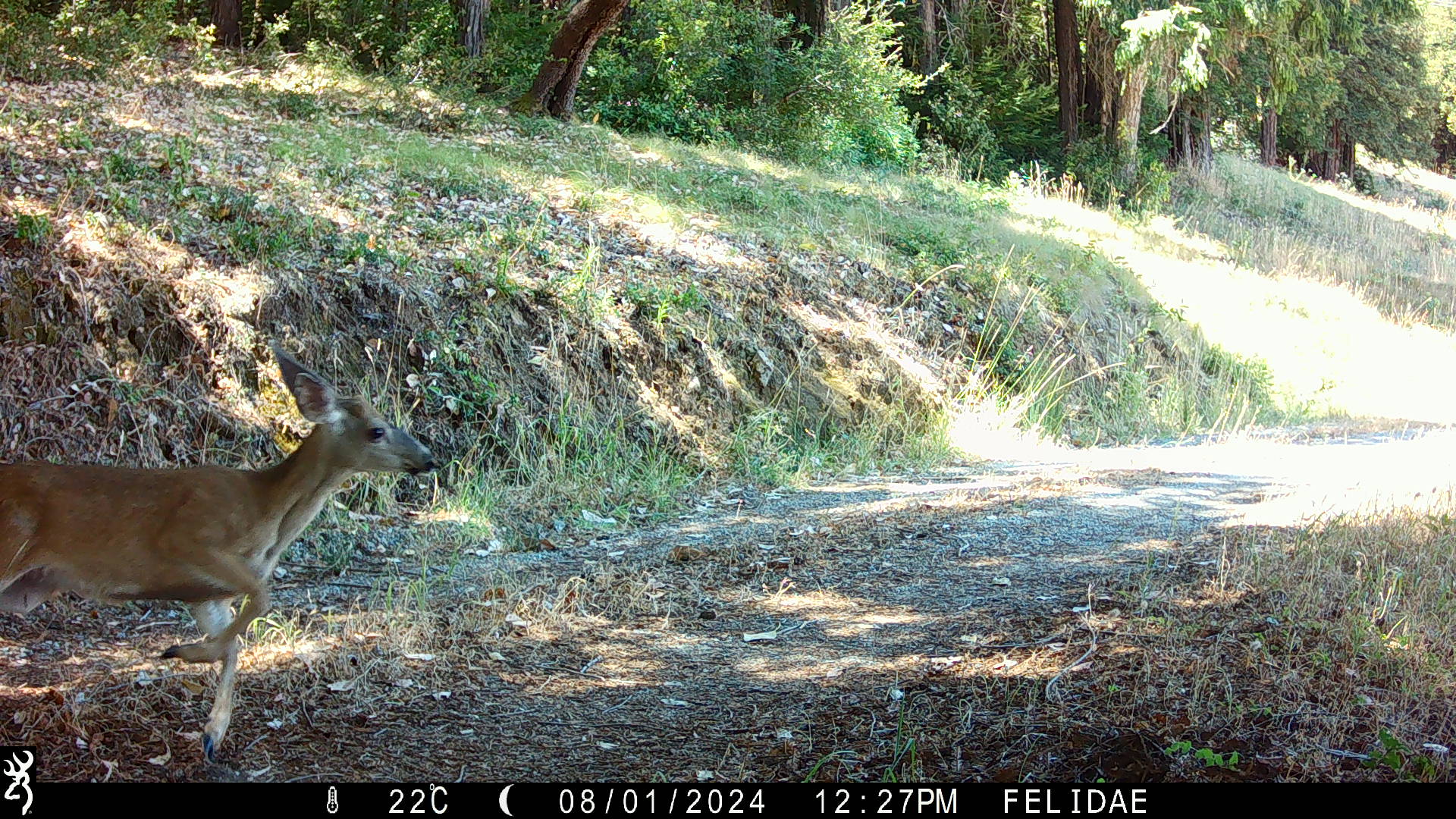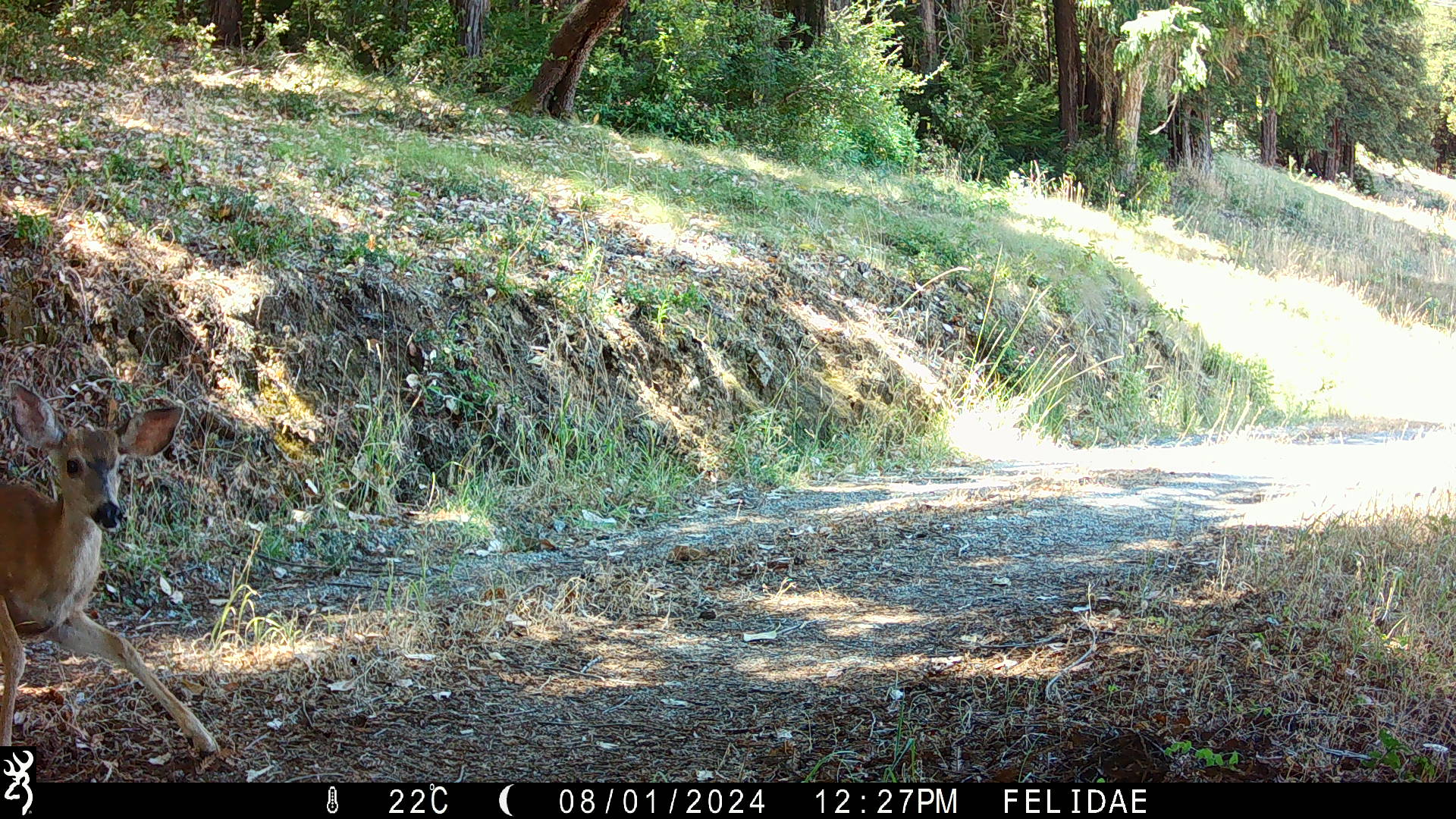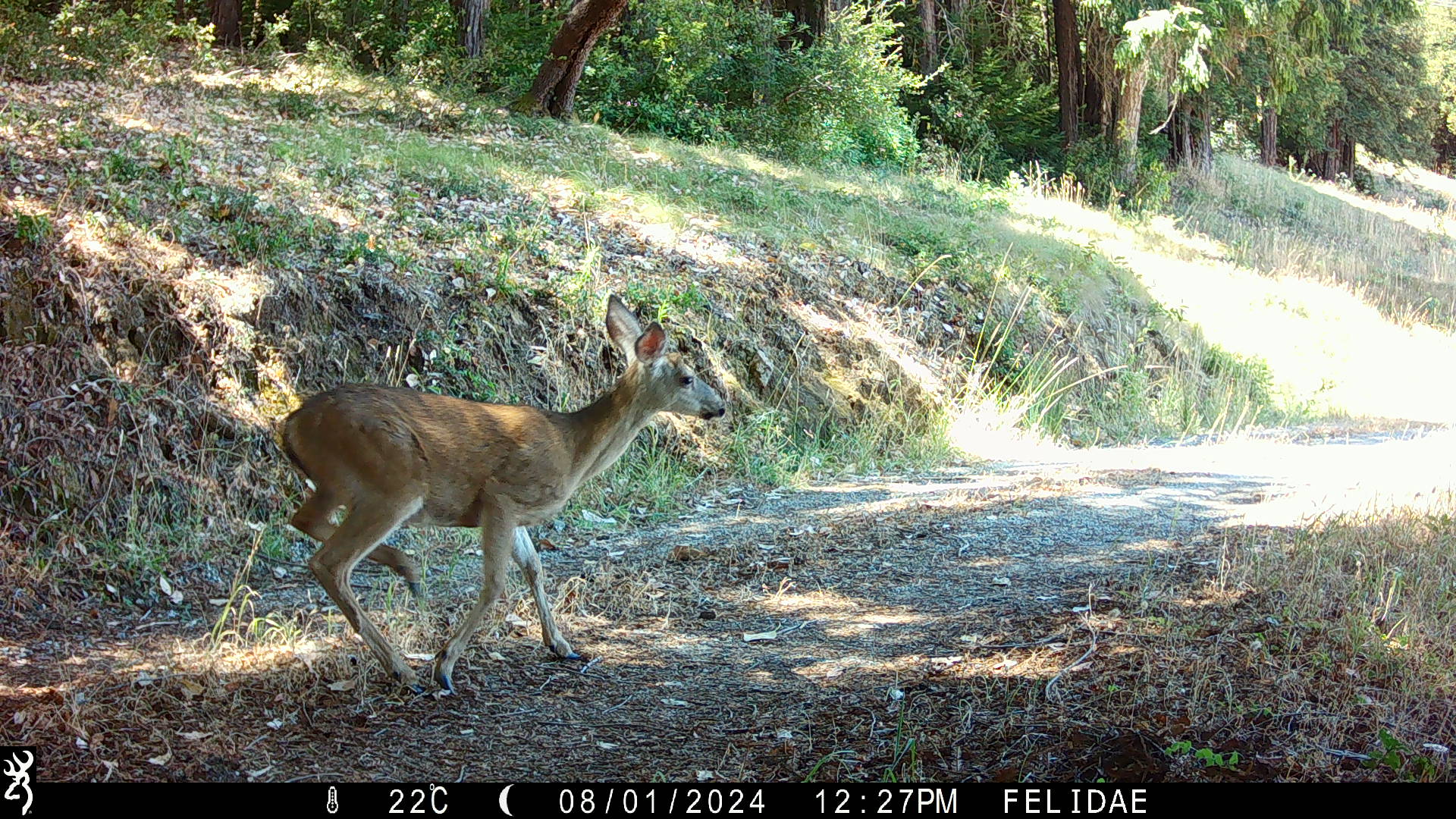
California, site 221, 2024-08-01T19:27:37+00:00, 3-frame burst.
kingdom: Animalia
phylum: Chordata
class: Mammalia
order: Artiodactyla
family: Cervidae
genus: Odocoileus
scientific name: Odocoileus hemionus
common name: mule deer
Mule deer (Odocoileus hemionus).